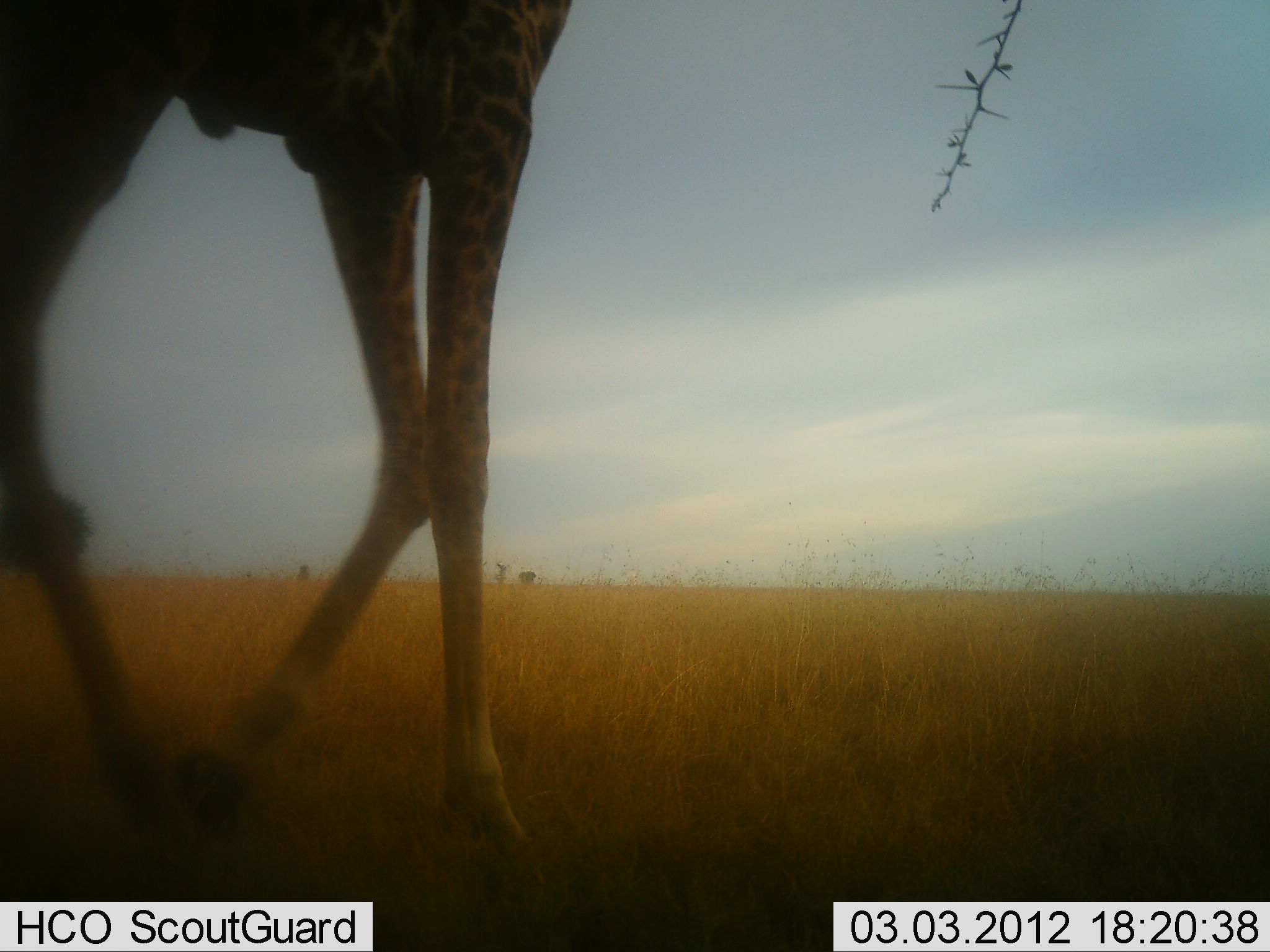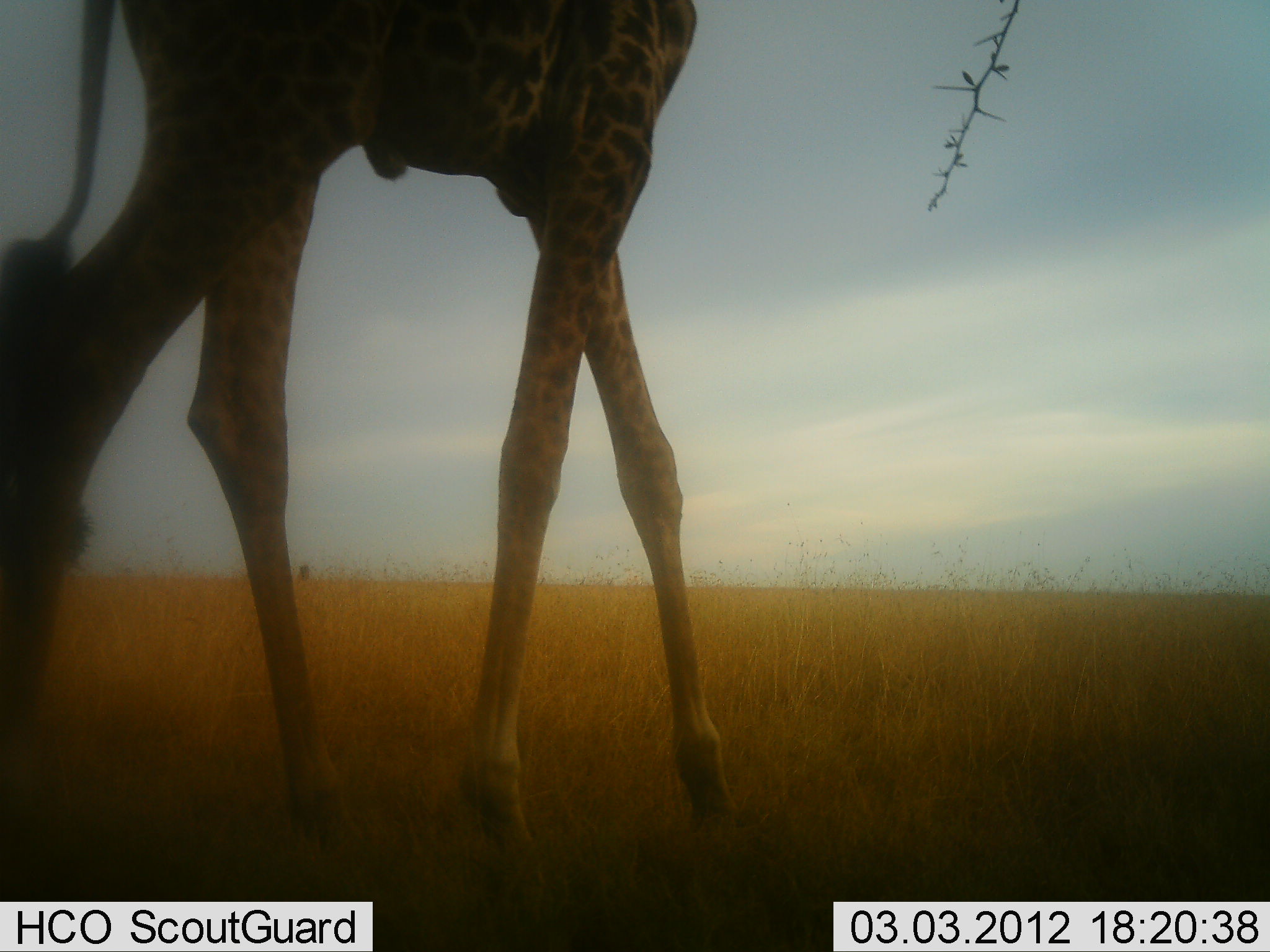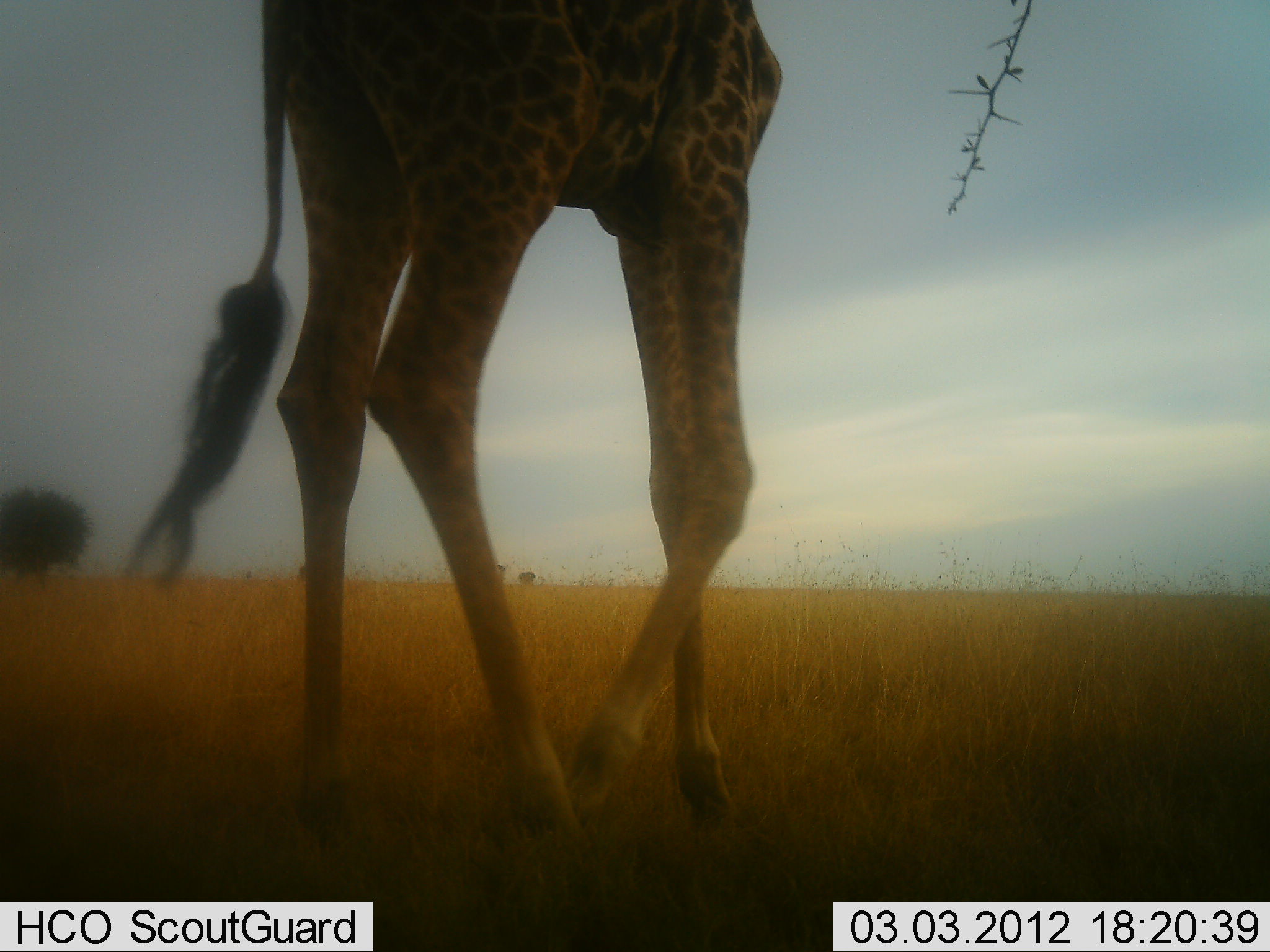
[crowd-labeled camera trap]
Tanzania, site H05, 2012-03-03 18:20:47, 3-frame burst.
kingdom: Animalia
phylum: Chordata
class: Mammalia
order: Artiodactyla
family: Giraffidae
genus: Giraffa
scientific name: Giraffa camelopardalis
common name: giraffe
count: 1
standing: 0%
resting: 0%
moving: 100%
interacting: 0%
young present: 0%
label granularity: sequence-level